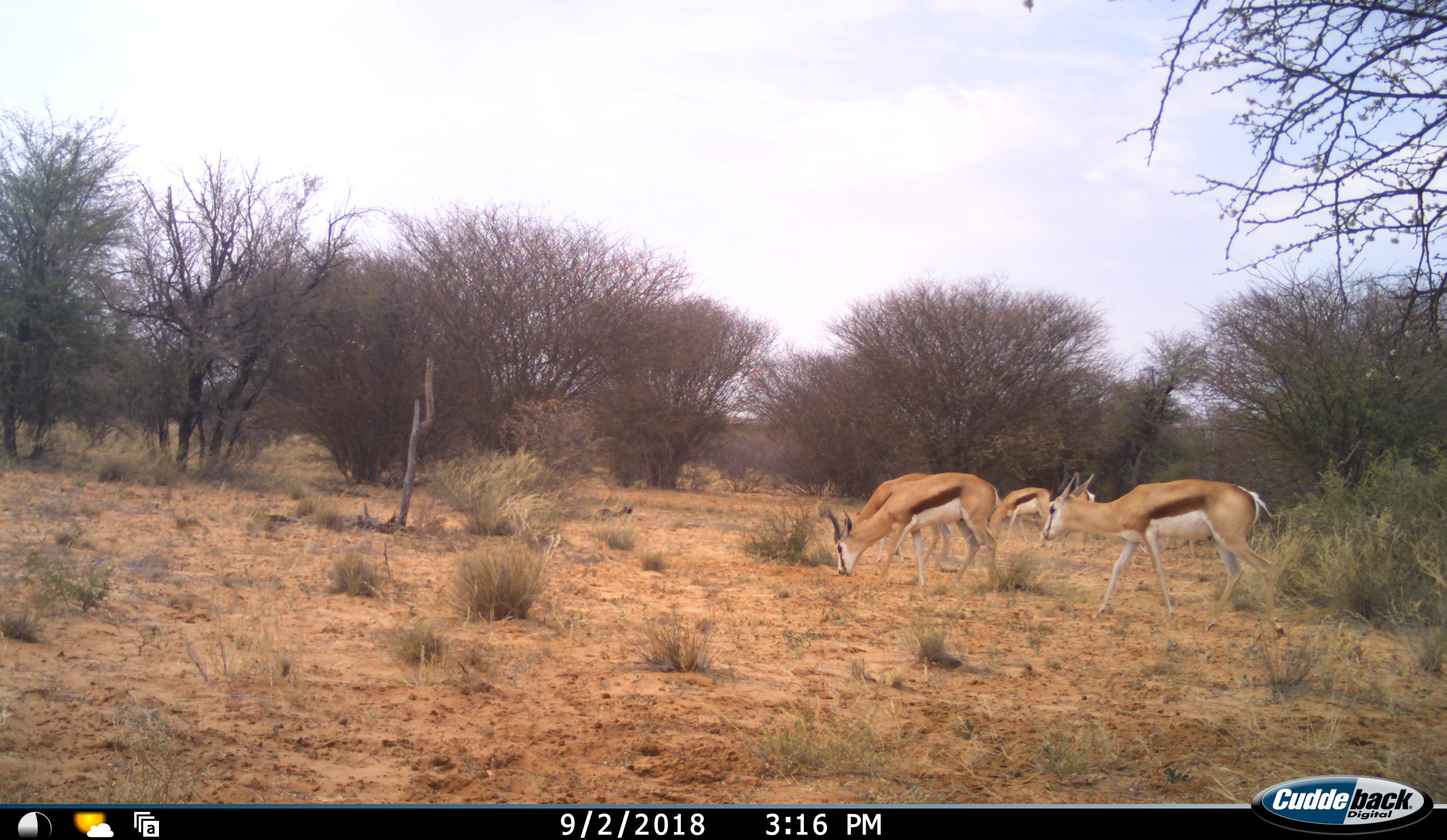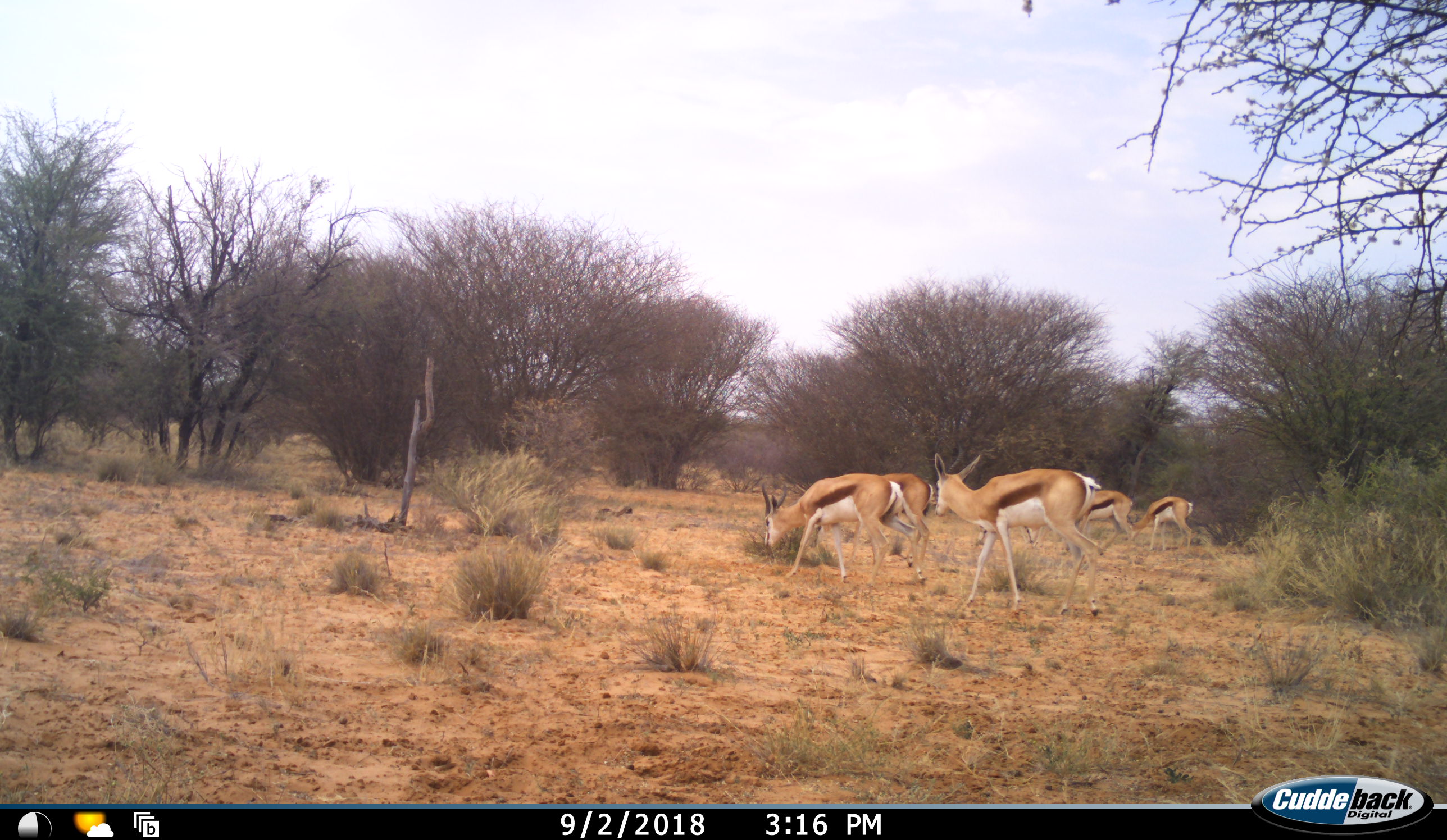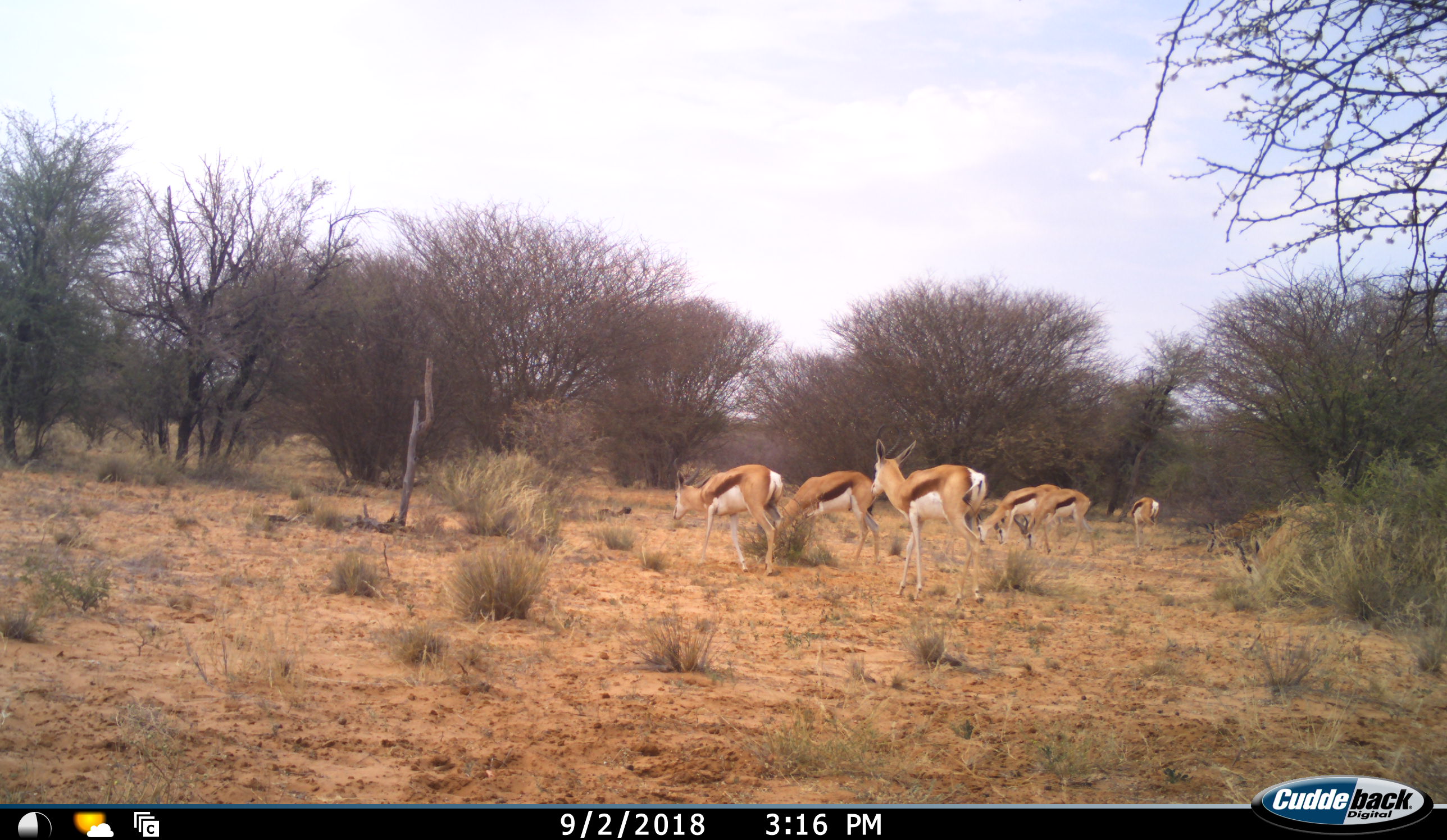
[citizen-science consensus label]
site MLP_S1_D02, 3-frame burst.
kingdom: Animalia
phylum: Chordata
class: Mammalia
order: Artiodactyla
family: Bovidae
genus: Antidorcas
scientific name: Antidorcas marsupialis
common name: springbok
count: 7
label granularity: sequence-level